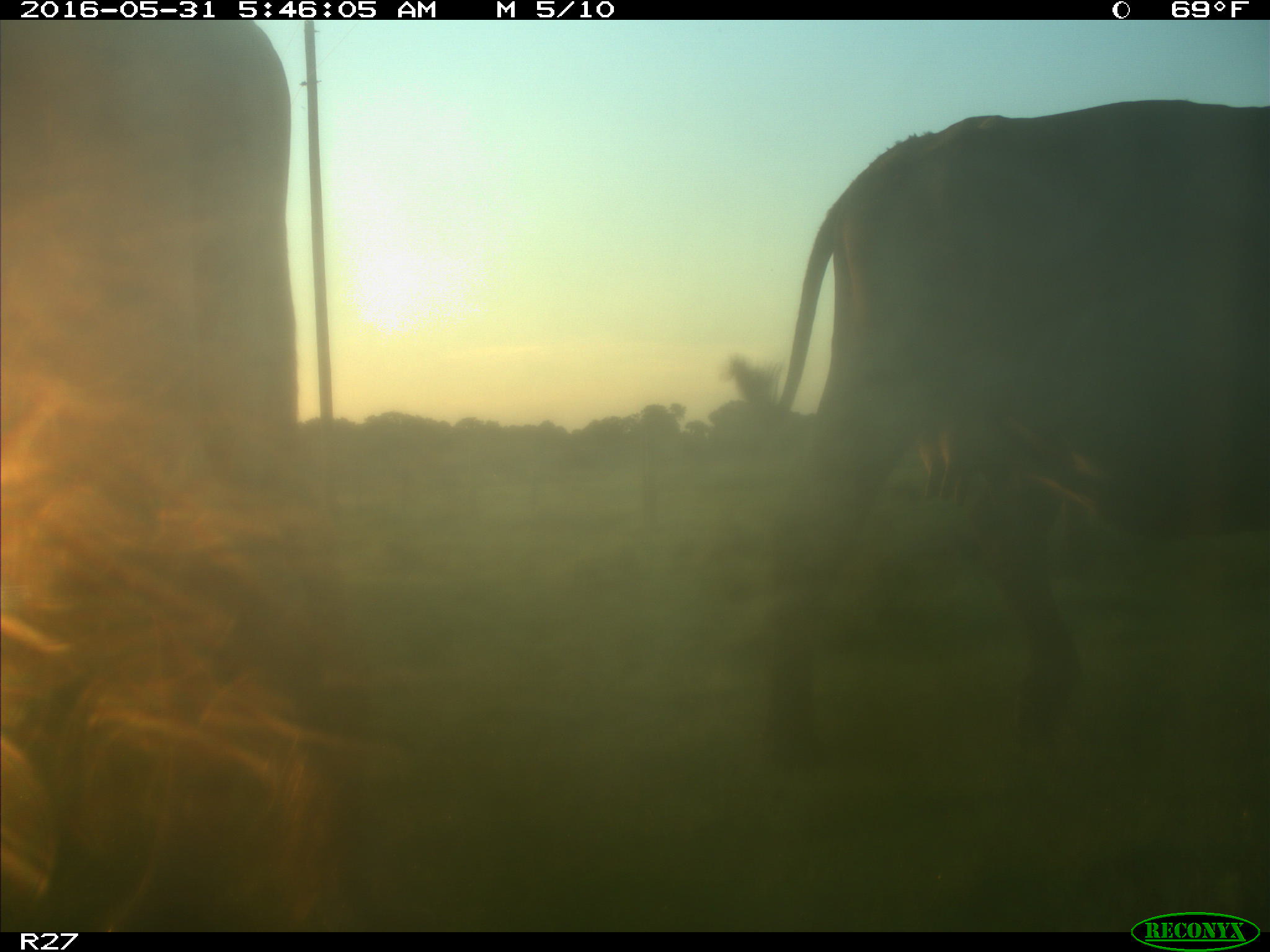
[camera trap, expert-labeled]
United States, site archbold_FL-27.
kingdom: Animalia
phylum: Chordata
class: Mammalia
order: Artiodactyla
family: Bovidae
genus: Bos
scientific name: Bos taurus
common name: domestic cow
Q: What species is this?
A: Bos taurus (domestic cow).